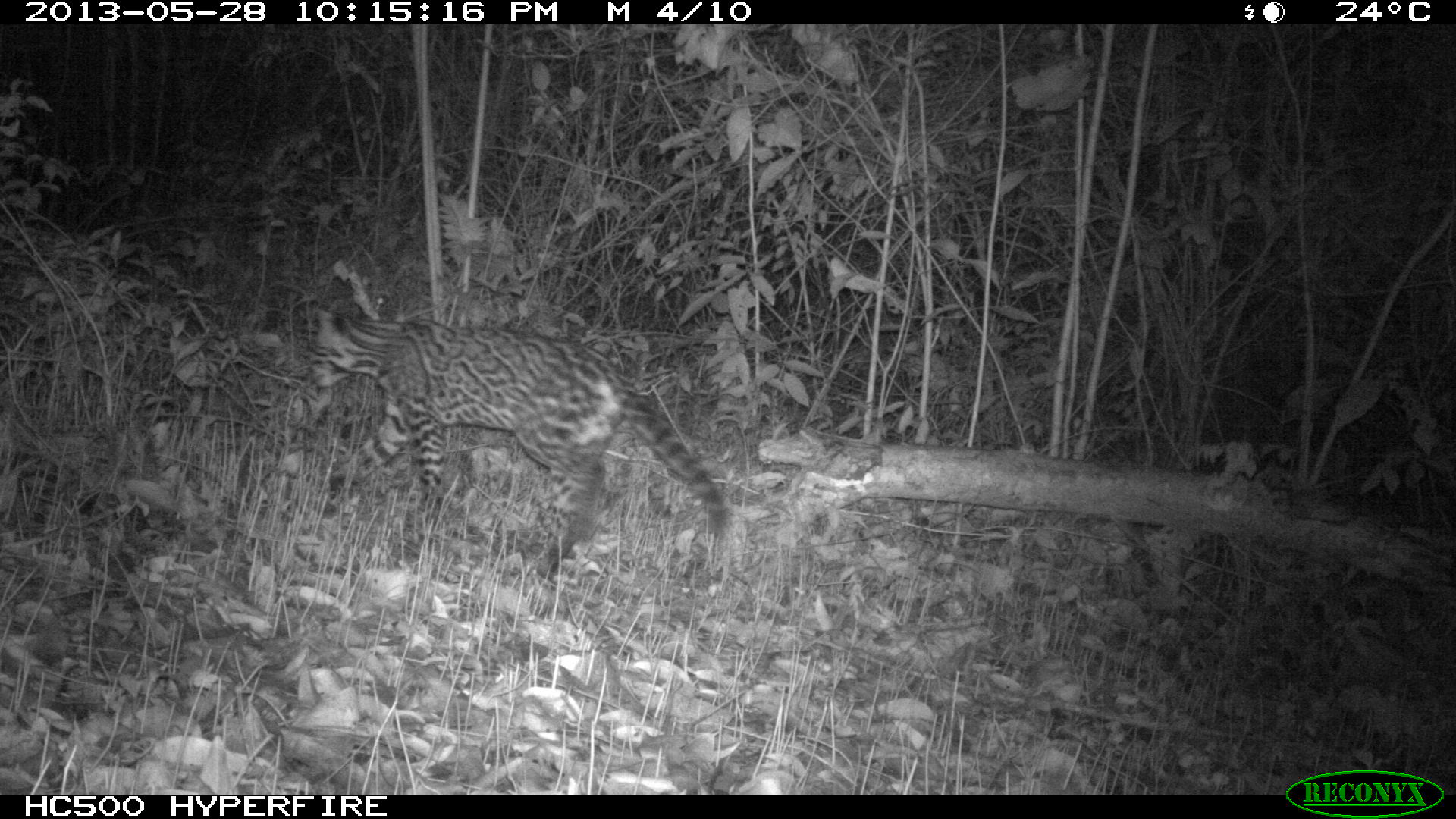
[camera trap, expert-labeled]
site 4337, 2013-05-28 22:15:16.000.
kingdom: Animalia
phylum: Chordata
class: Mammalia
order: Carnivora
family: Felidae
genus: Leopardus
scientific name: Leopardus pardalis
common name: ocelot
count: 1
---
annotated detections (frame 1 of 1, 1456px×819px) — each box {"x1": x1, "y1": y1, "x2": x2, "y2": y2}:
leopardus pardalis: {"x1": 304, "y1": 292, "x2": 728, "y2": 580}